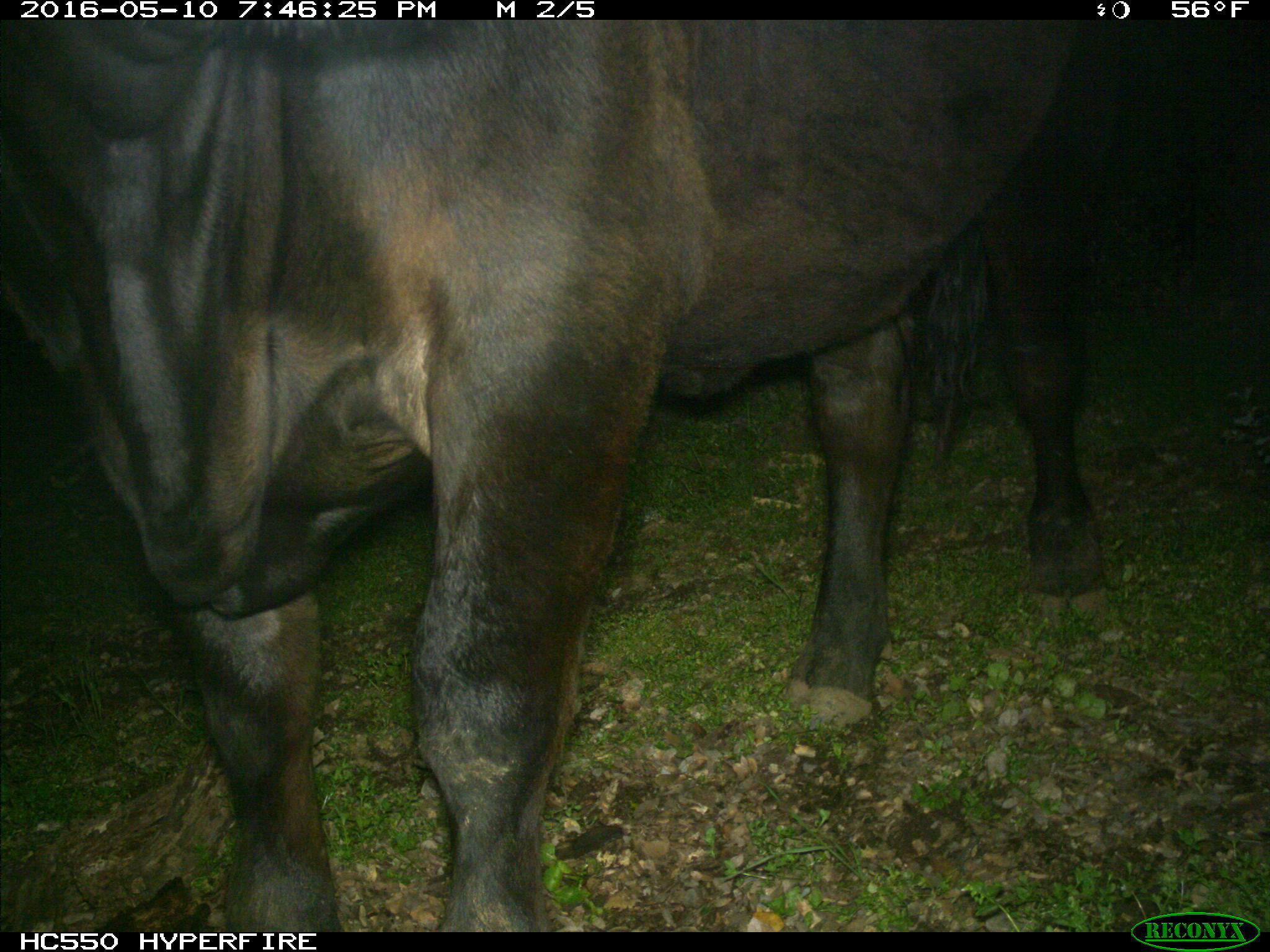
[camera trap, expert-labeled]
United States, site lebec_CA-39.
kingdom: Animalia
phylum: Chordata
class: Mammalia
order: Artiodactyla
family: Bovidae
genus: Bos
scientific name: Bos taurus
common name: domestic cow